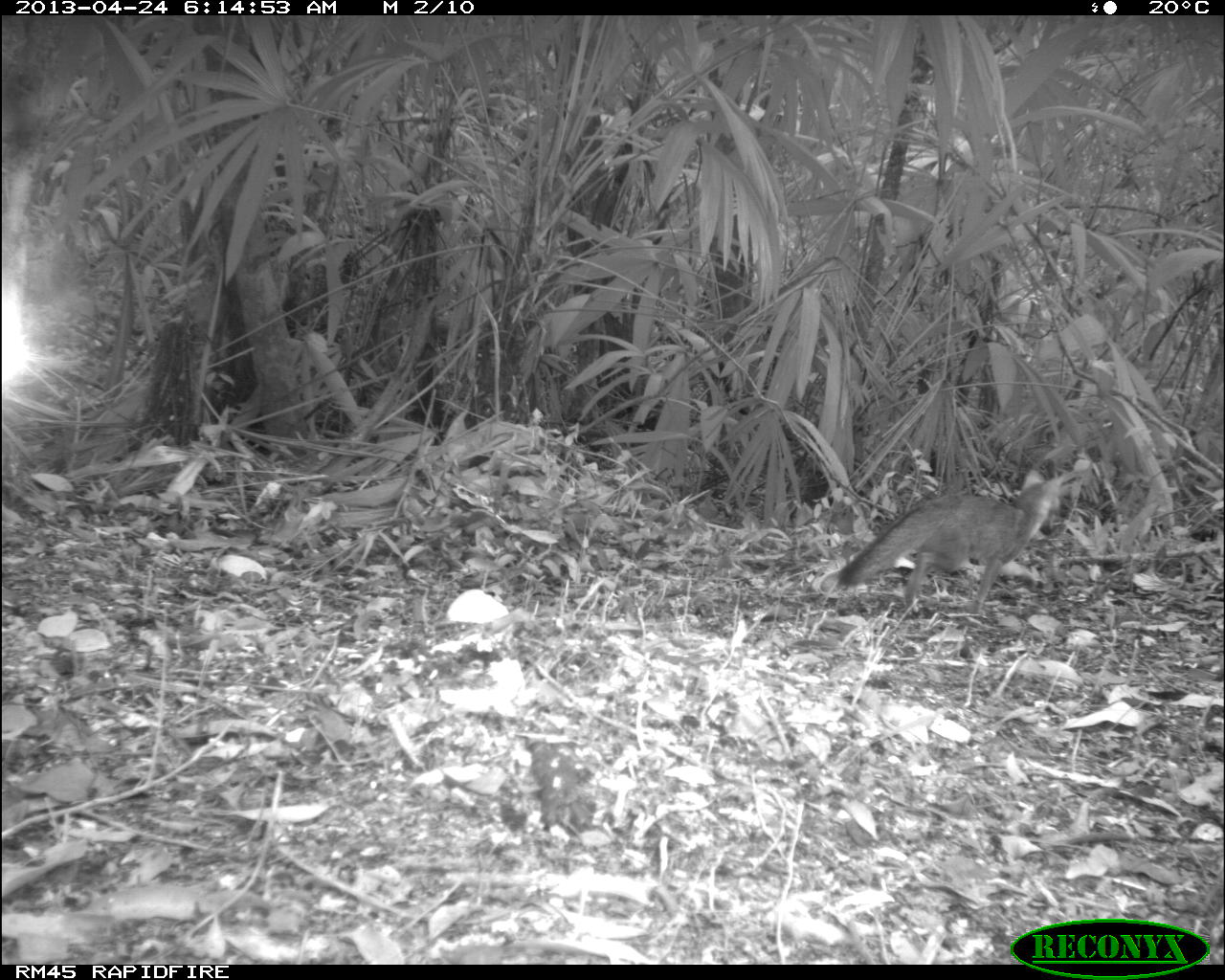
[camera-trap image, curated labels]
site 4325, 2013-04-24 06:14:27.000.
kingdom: Animalia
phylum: Chordata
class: Mammalia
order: Carnivora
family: Canidae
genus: Urocyon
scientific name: Urocyon cinereoargenteus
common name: gray fox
Urocyon cinereoargenteus (gray fox), count 1.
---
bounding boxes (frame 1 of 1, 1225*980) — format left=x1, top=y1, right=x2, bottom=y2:
urocyon cinereoargenteus: left=835, top=470, right=1067, bottom=613